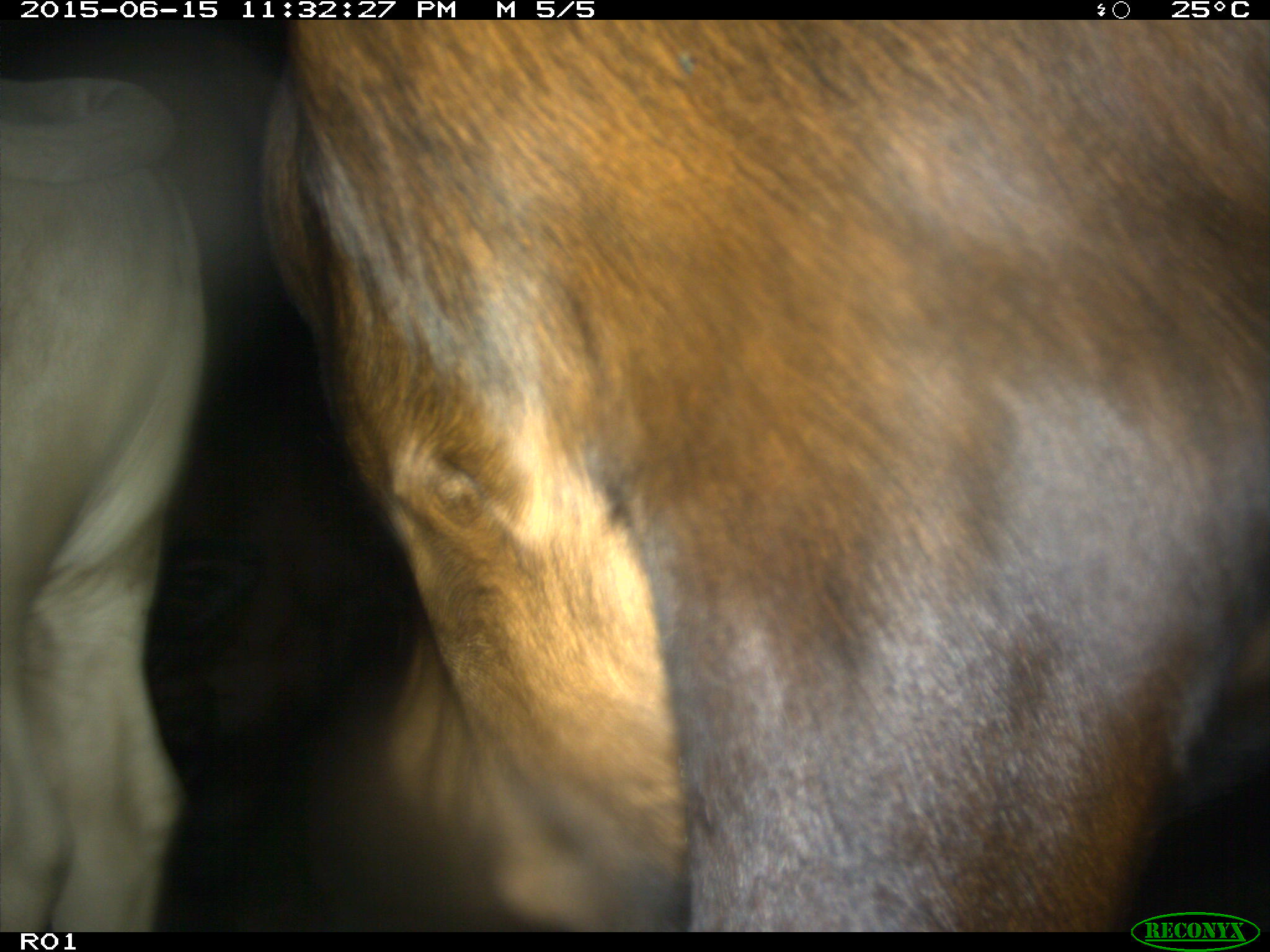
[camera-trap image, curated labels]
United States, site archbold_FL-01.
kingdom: Animalia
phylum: Chordata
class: Mammalia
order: Artiodactyla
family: Bovidae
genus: Bos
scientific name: Bos taurus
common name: domestic cow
Bos taurus (domestic cow).